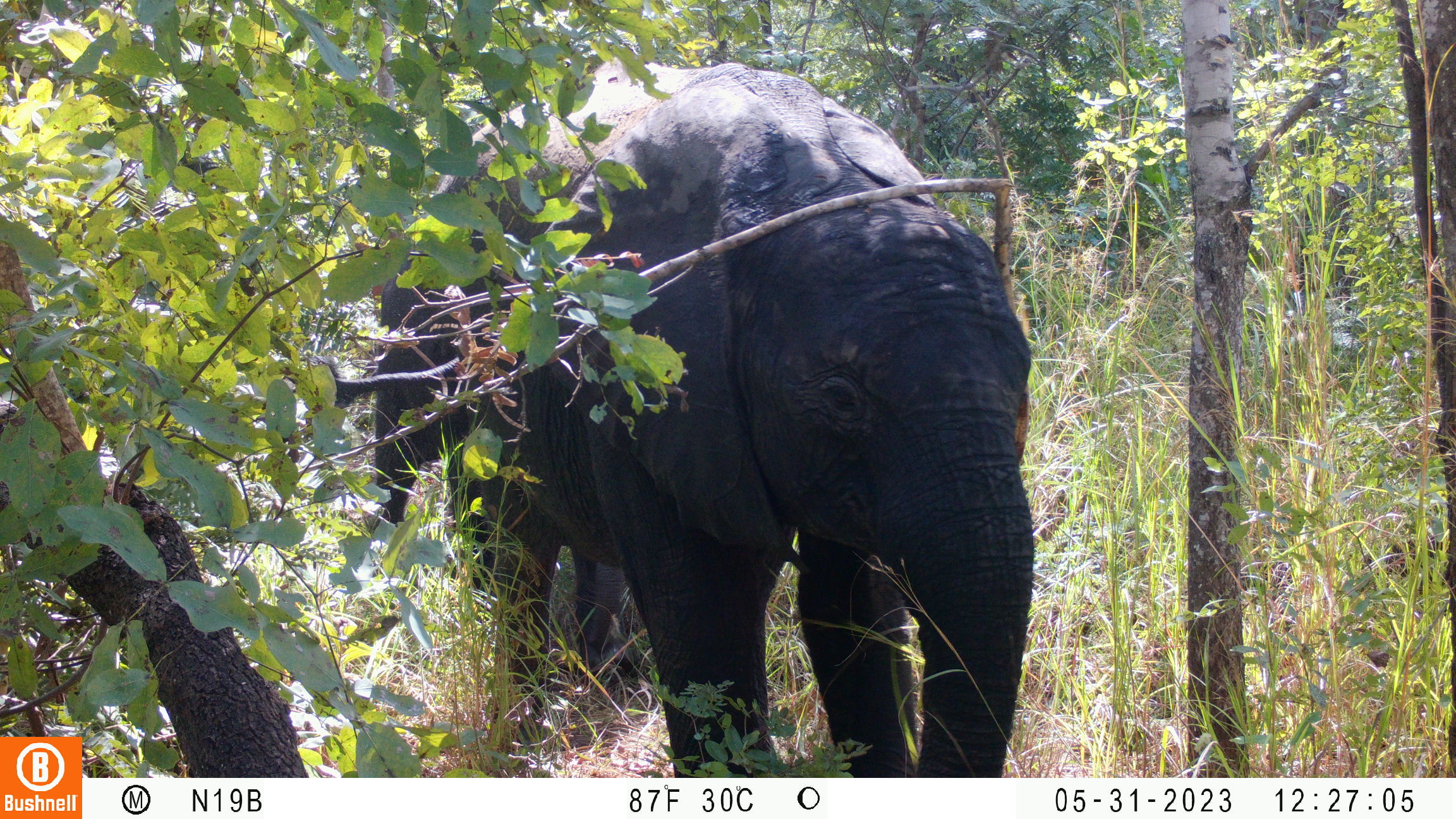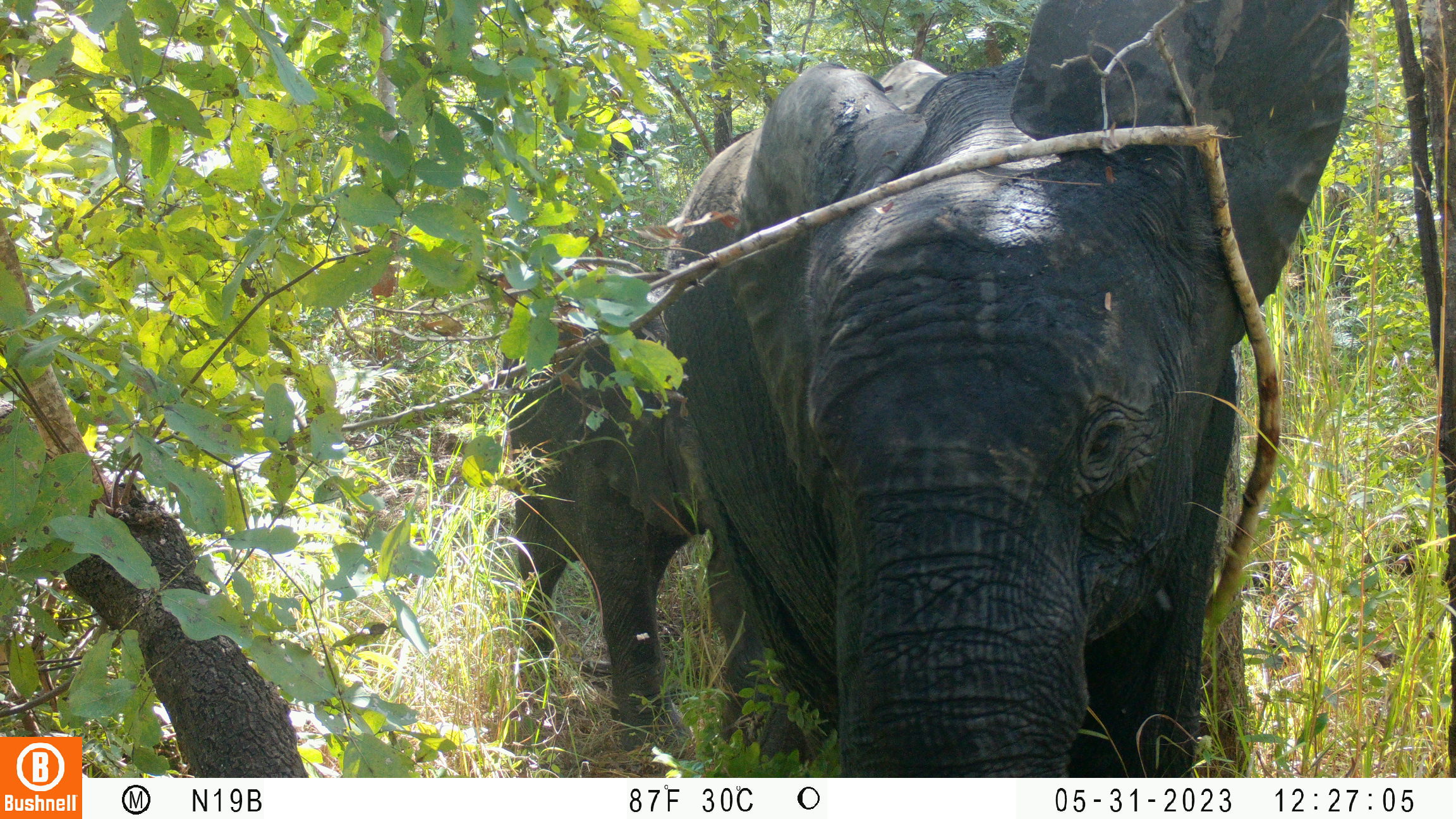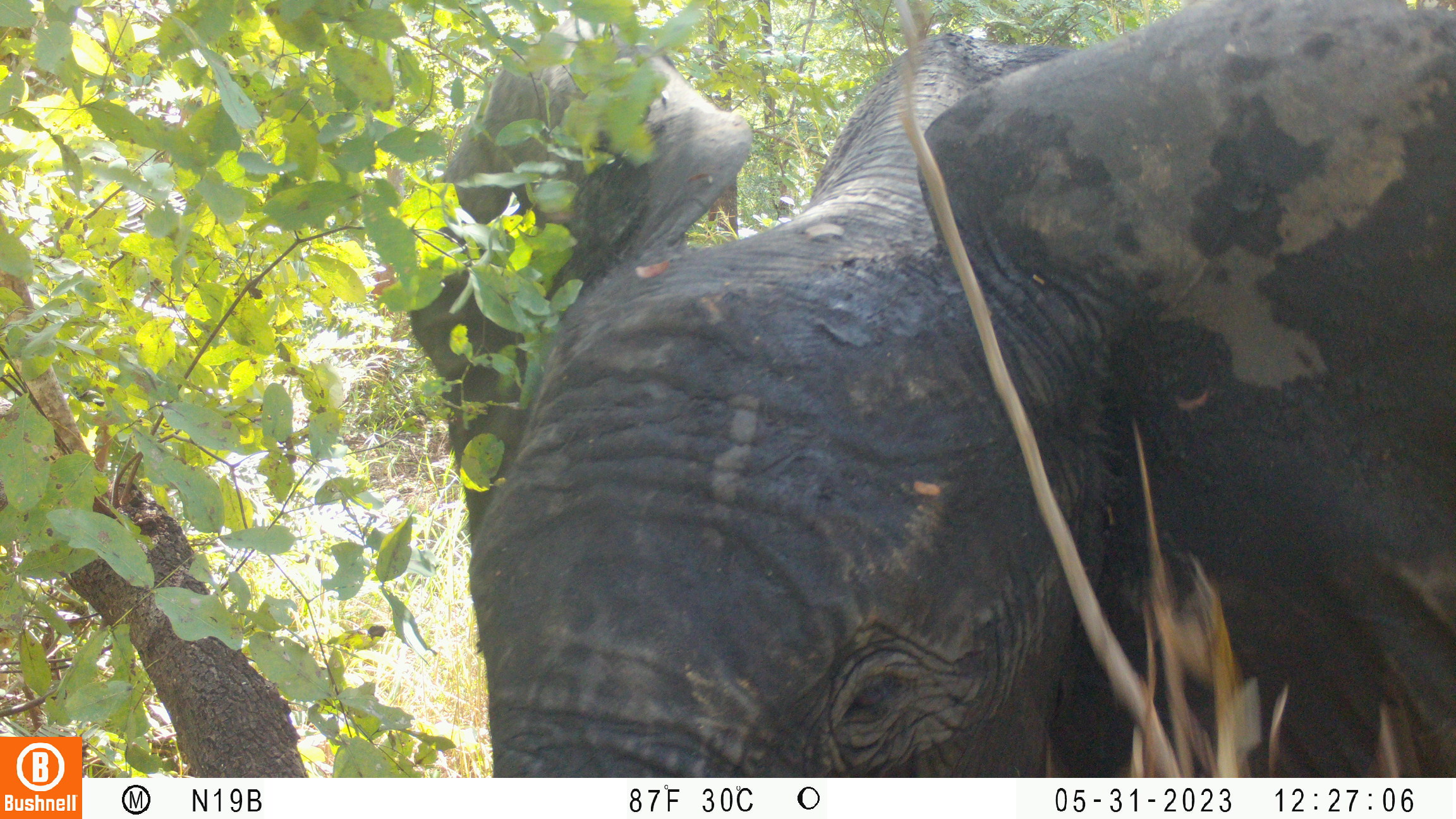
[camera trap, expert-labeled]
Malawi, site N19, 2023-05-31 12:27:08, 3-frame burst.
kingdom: Animalia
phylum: Chordata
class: Mammalia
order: Proboscidea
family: Elephantidae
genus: Loxodonta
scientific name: Loxodonta africana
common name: african savanna elephant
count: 2